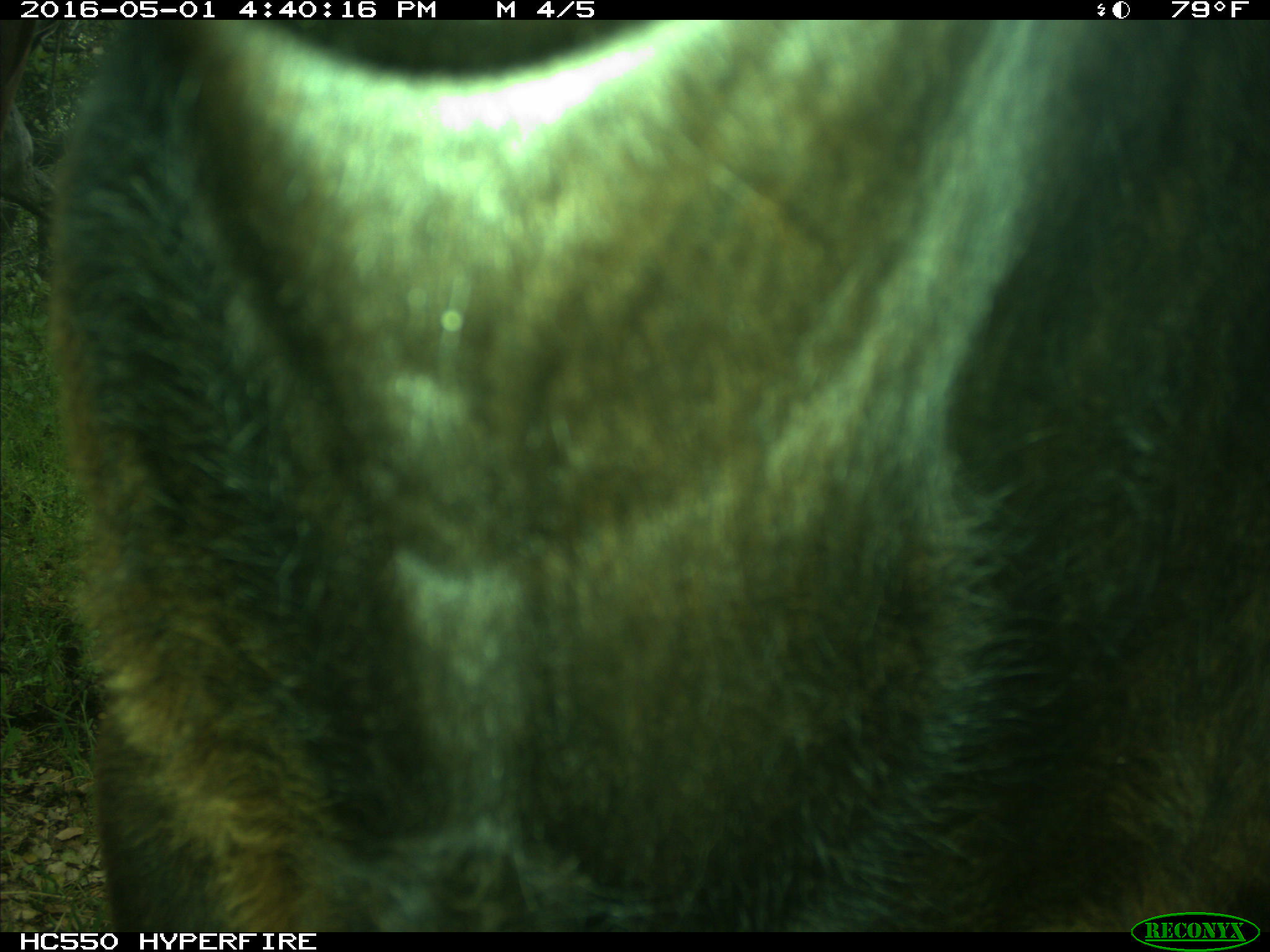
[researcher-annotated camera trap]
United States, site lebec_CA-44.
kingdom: Animalia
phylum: Chordata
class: Mammalia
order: Artiodactyla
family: Bovidae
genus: Bos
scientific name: Bos taurus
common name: domestic cow